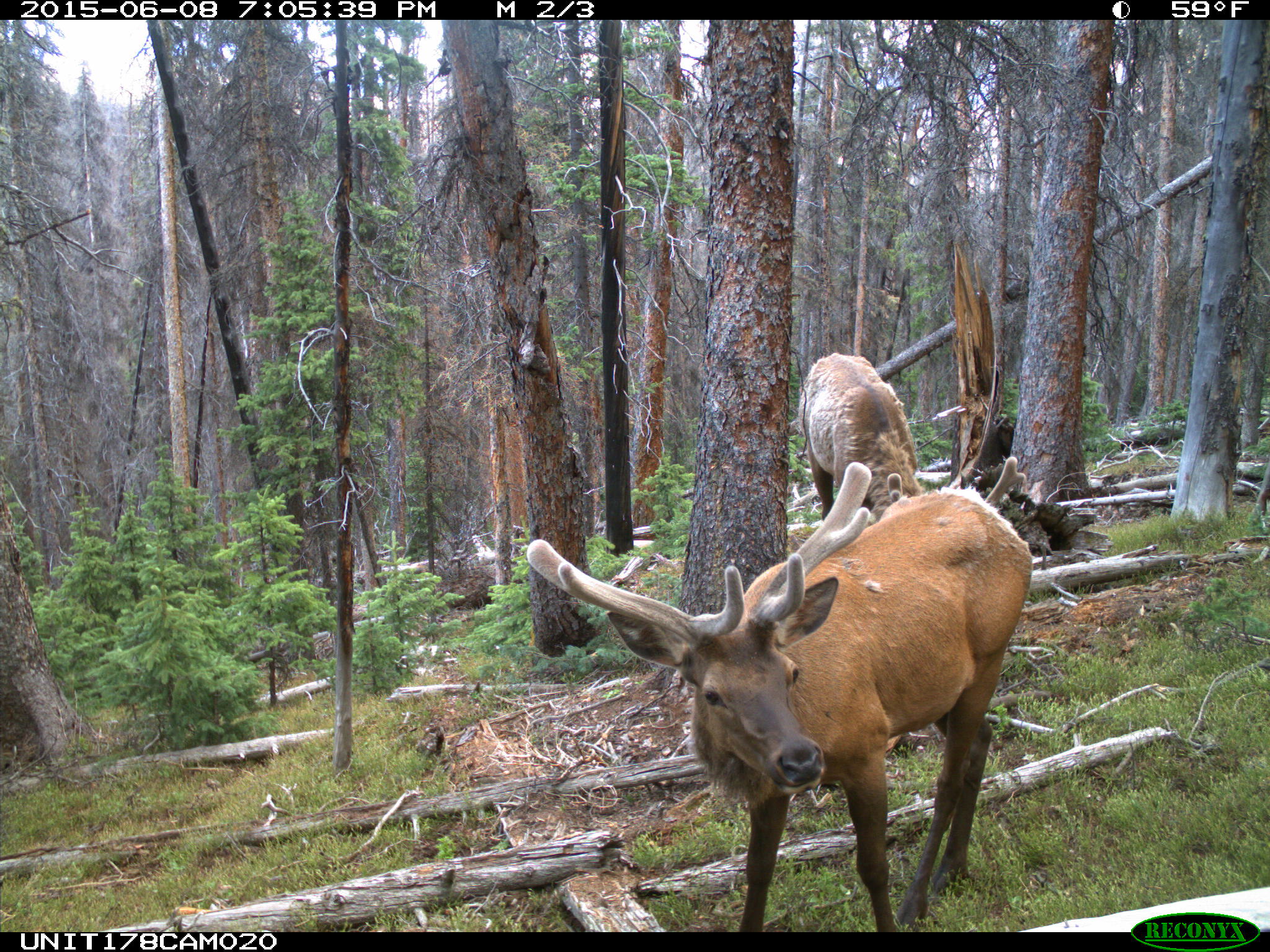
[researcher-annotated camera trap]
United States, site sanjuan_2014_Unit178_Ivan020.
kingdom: Animalia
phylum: Chordata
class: Mammalia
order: Artiodactyla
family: Cervidae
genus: Cervus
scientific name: Cervus elaphus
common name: red deer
Cervus elaphus (red deer).